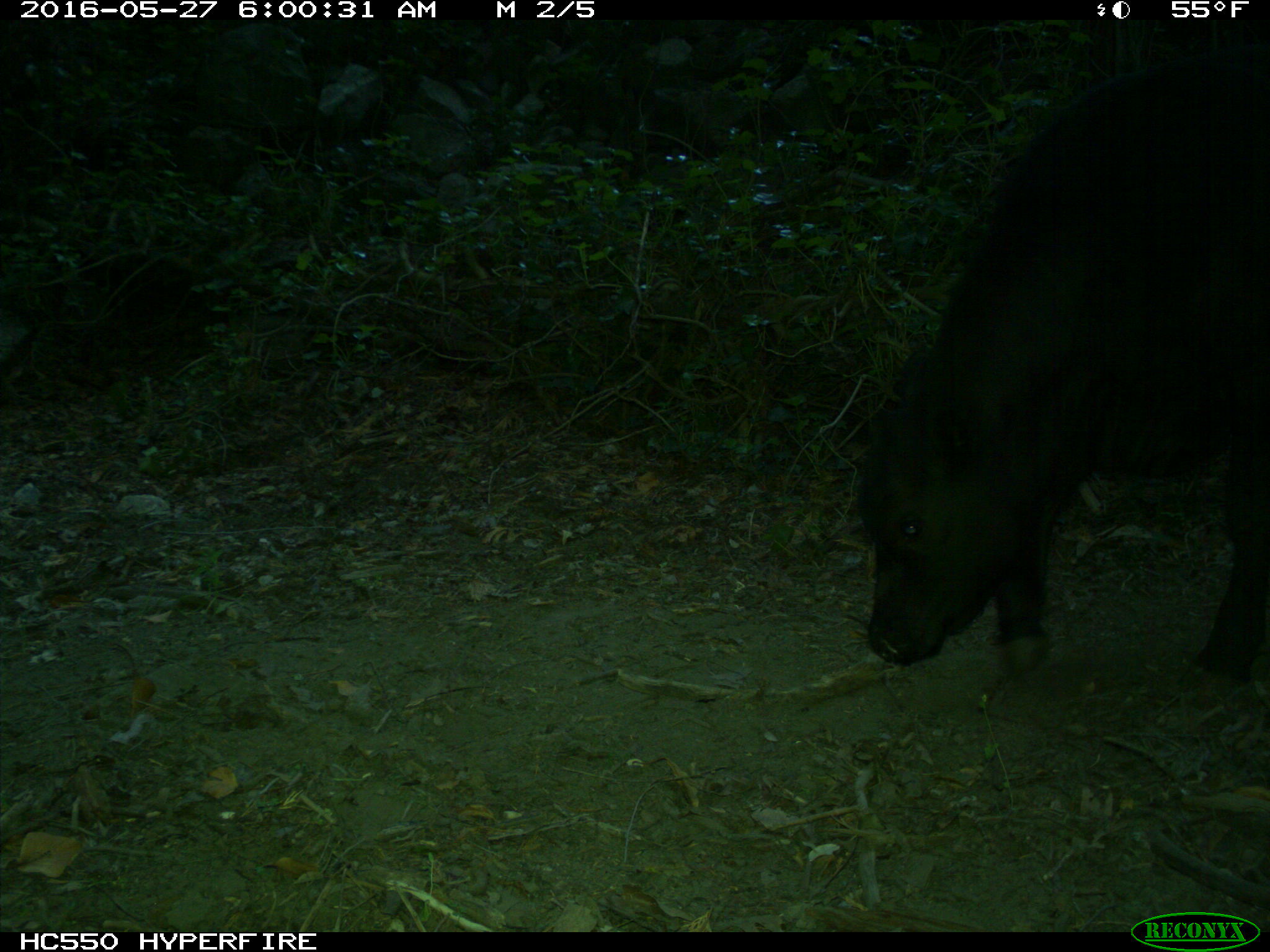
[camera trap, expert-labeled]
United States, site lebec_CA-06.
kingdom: Animalia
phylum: Chordata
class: Mammalia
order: Artiodactyla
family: Bovidae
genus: Bos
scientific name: Bos taurus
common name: domestic cow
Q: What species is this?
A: Bos taurus (domestic cow).